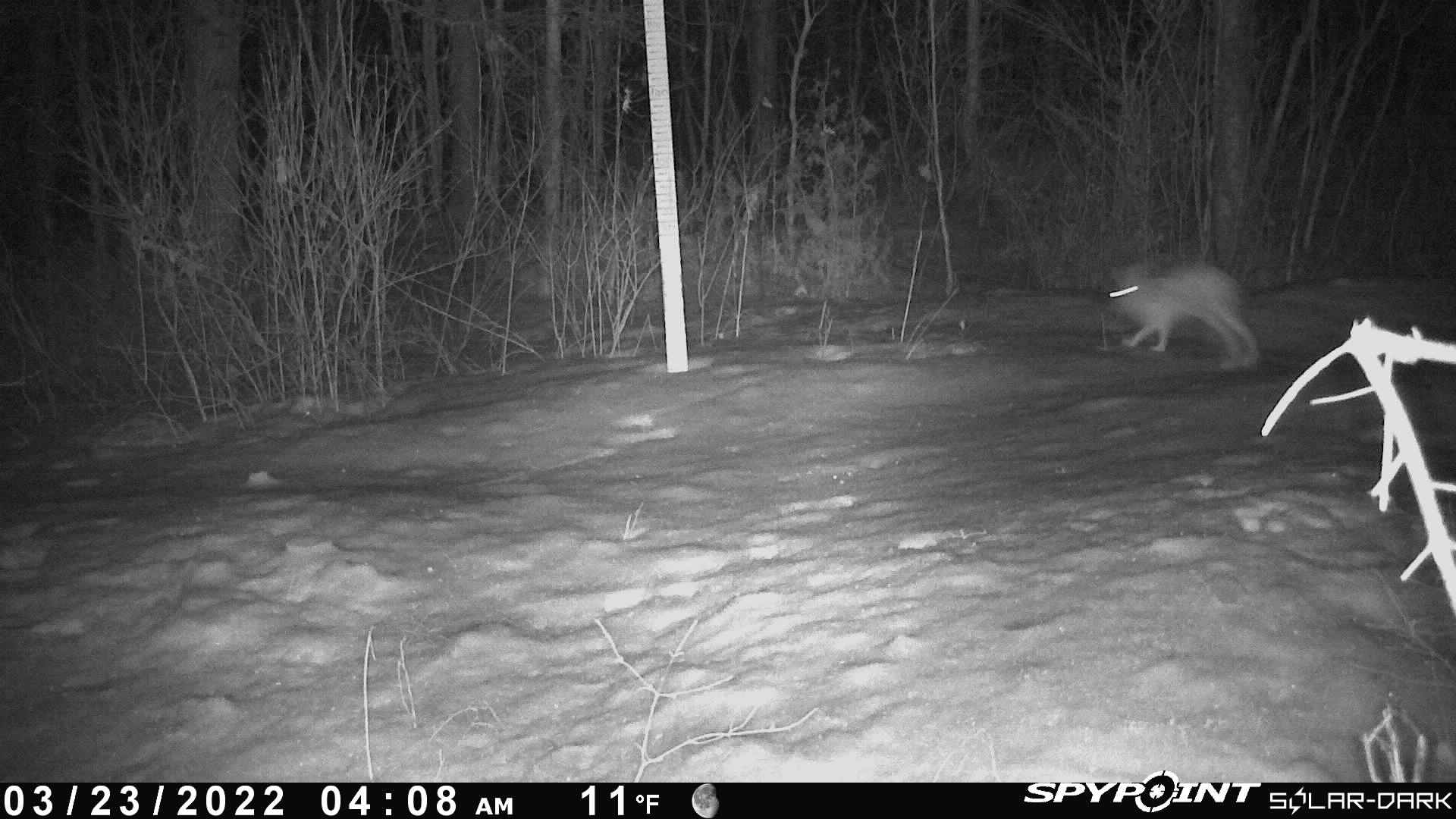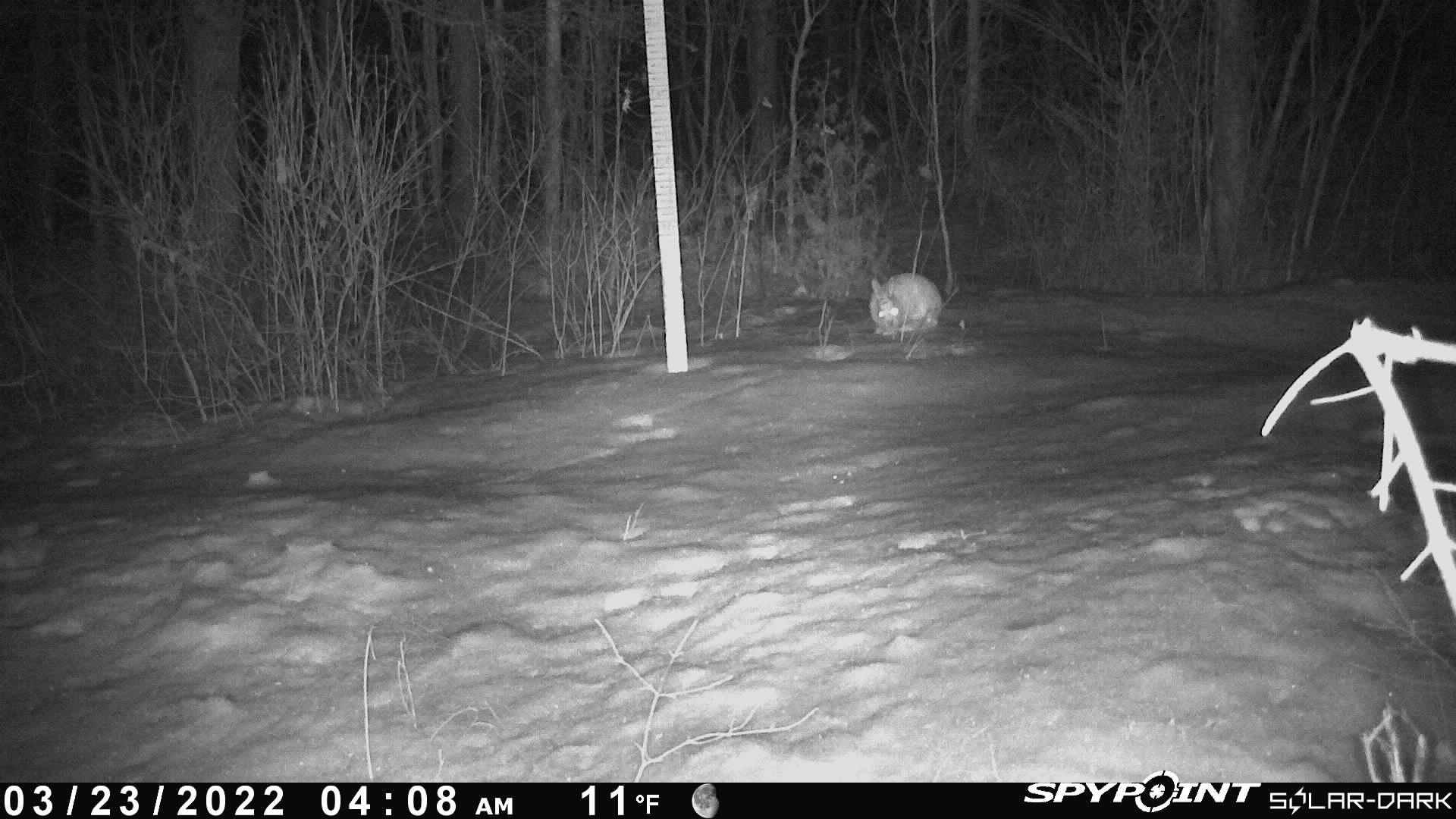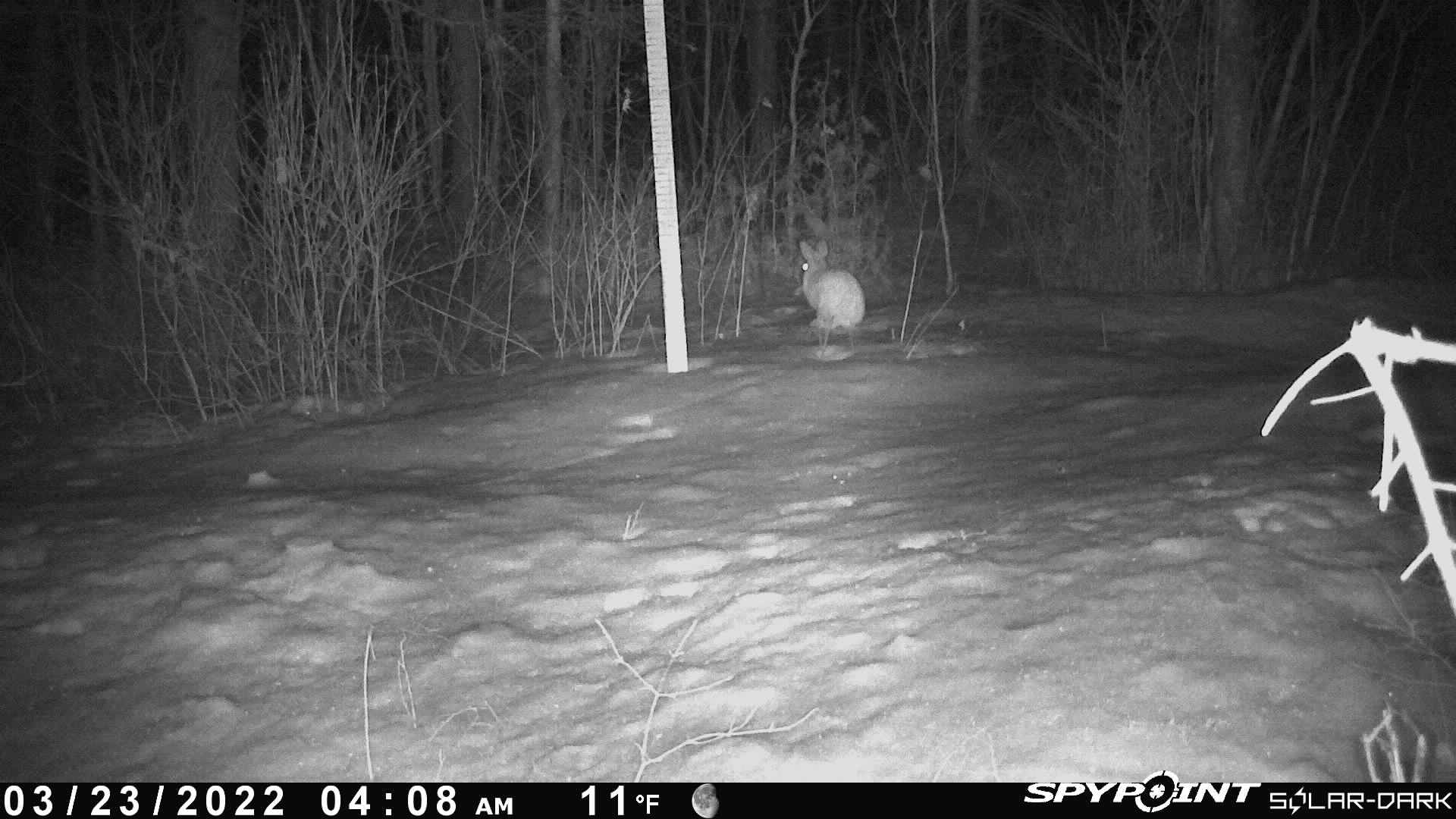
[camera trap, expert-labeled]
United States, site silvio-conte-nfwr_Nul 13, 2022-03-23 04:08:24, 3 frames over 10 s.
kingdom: Animalia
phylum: Chordata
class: Mammalia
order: Lagomorpha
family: Leporidae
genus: Lepus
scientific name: Lepus americanus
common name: snowshoe hare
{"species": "snowshoe hare (Lepus americanus)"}